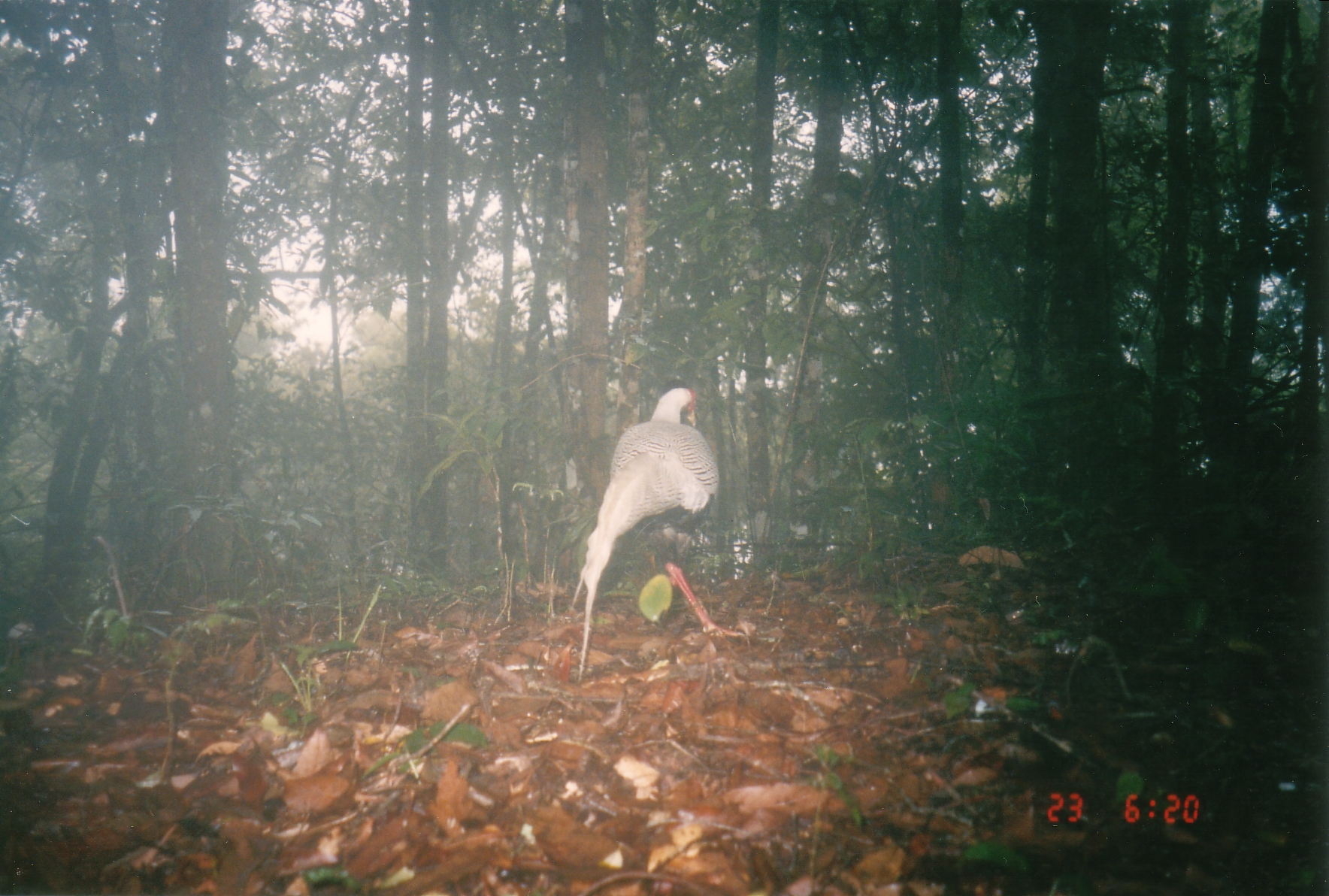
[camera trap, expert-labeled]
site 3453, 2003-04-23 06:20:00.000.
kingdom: Animalia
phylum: Chordata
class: Aves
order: Galliformes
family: Phasianidae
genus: Lophura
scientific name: Lophura nycthemera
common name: silver pheasant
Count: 1.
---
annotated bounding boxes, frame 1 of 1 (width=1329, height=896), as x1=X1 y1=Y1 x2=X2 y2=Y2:
lophura nycthemera: x1=562 y1=386 x2=744 y2=640